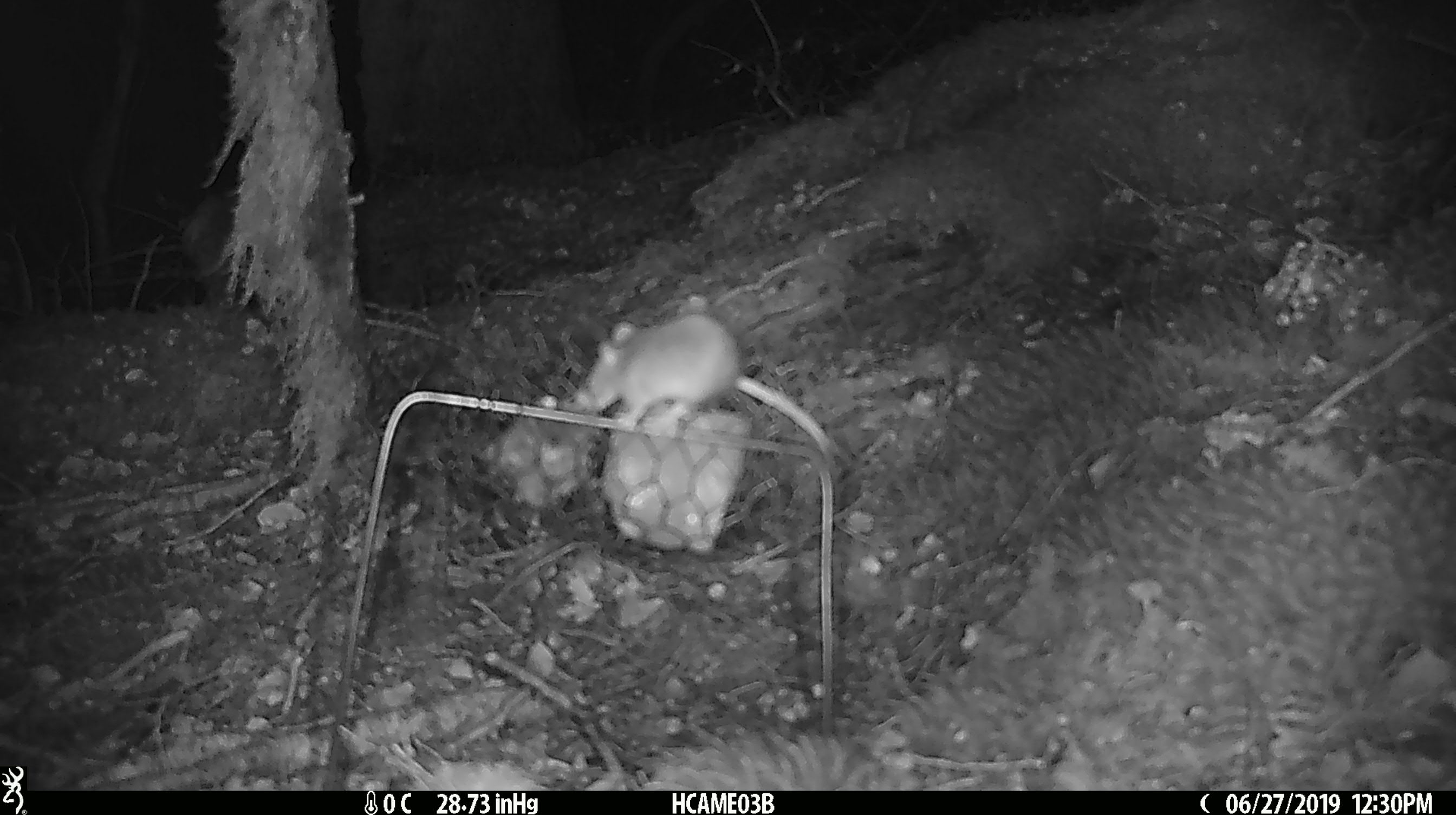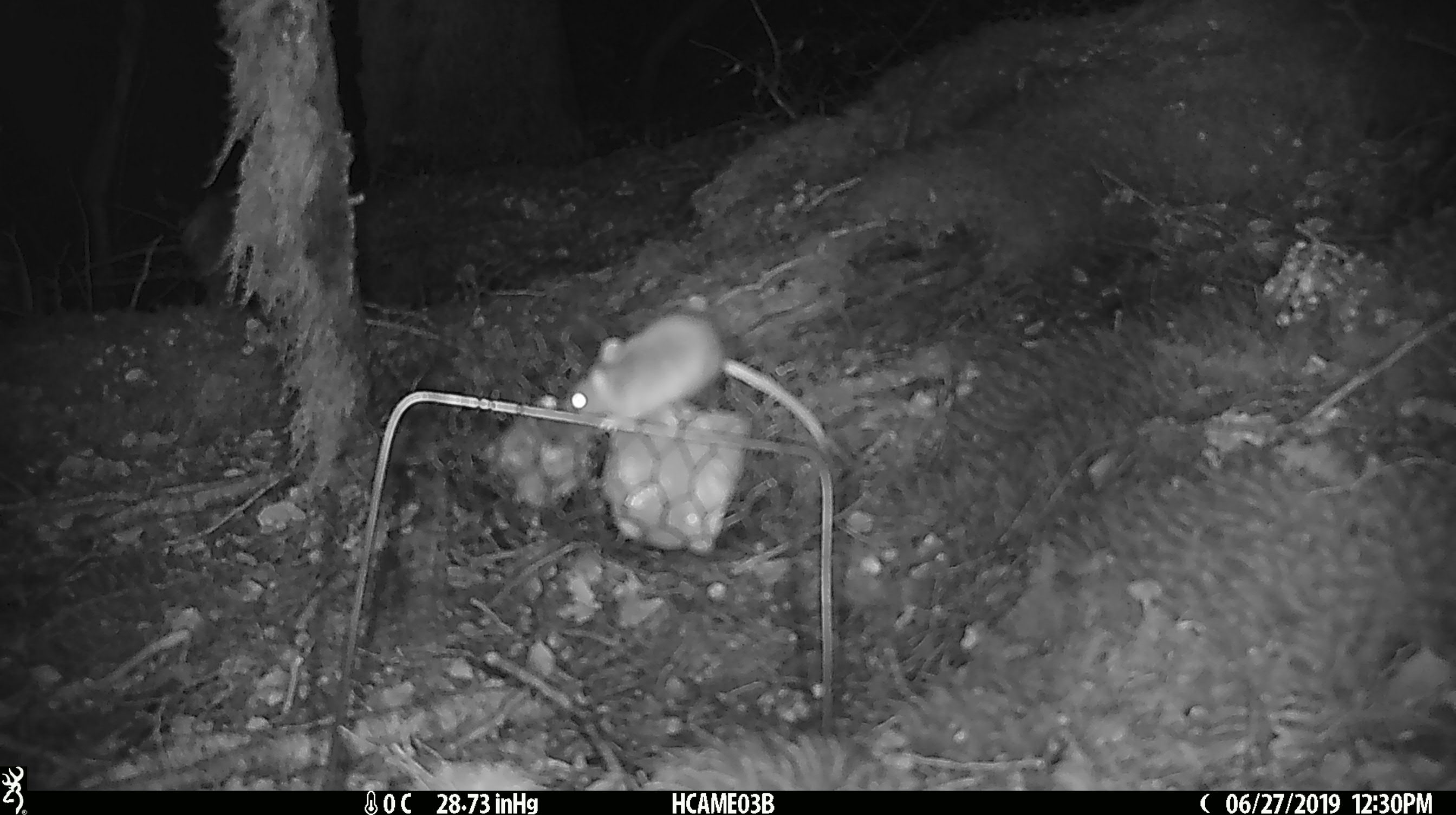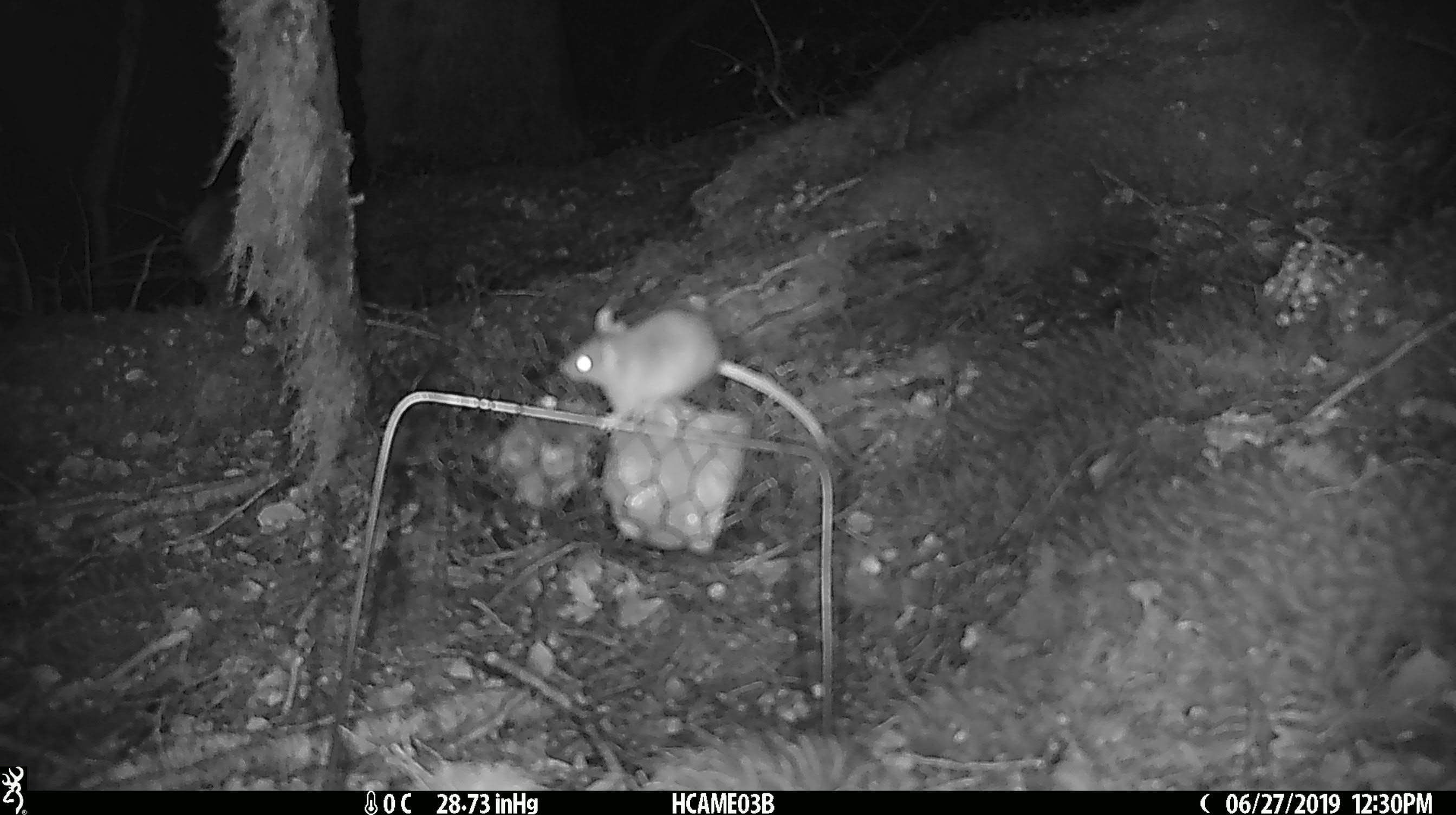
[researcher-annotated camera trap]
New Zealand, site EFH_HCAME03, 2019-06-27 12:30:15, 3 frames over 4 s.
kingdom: Animalia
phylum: Chordata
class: Mammalia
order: Rodentia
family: Muridae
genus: Mus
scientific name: Mus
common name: mouse